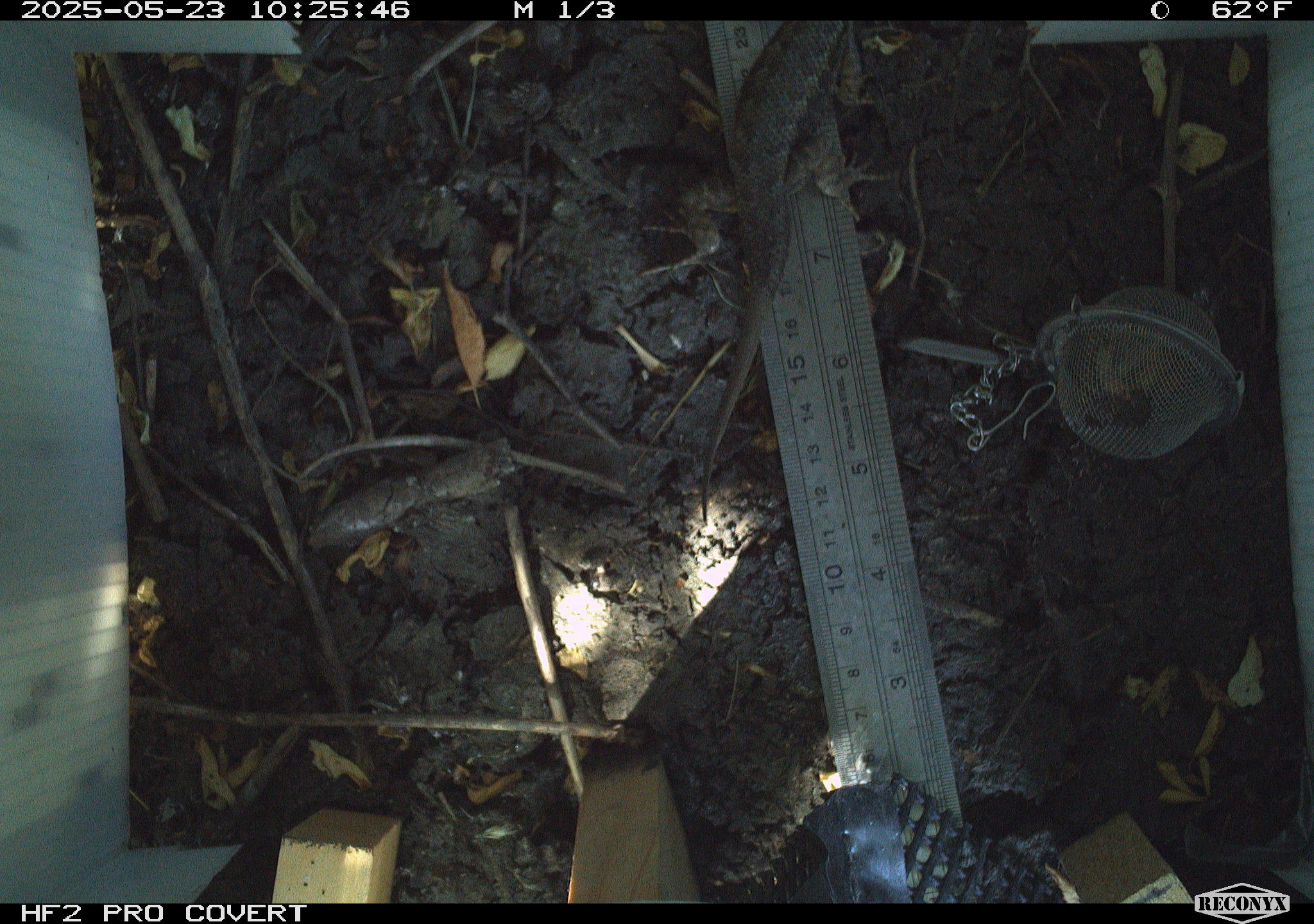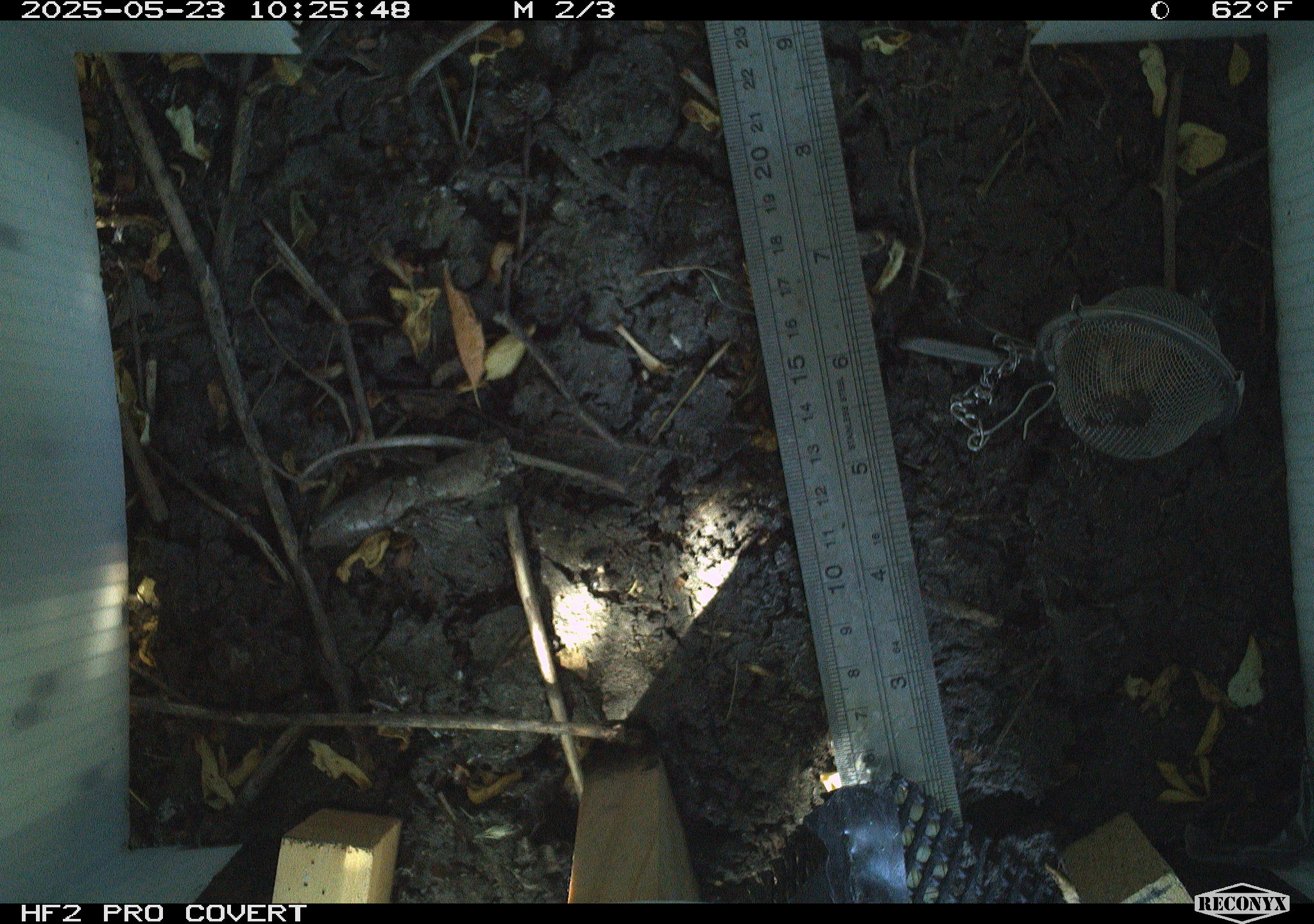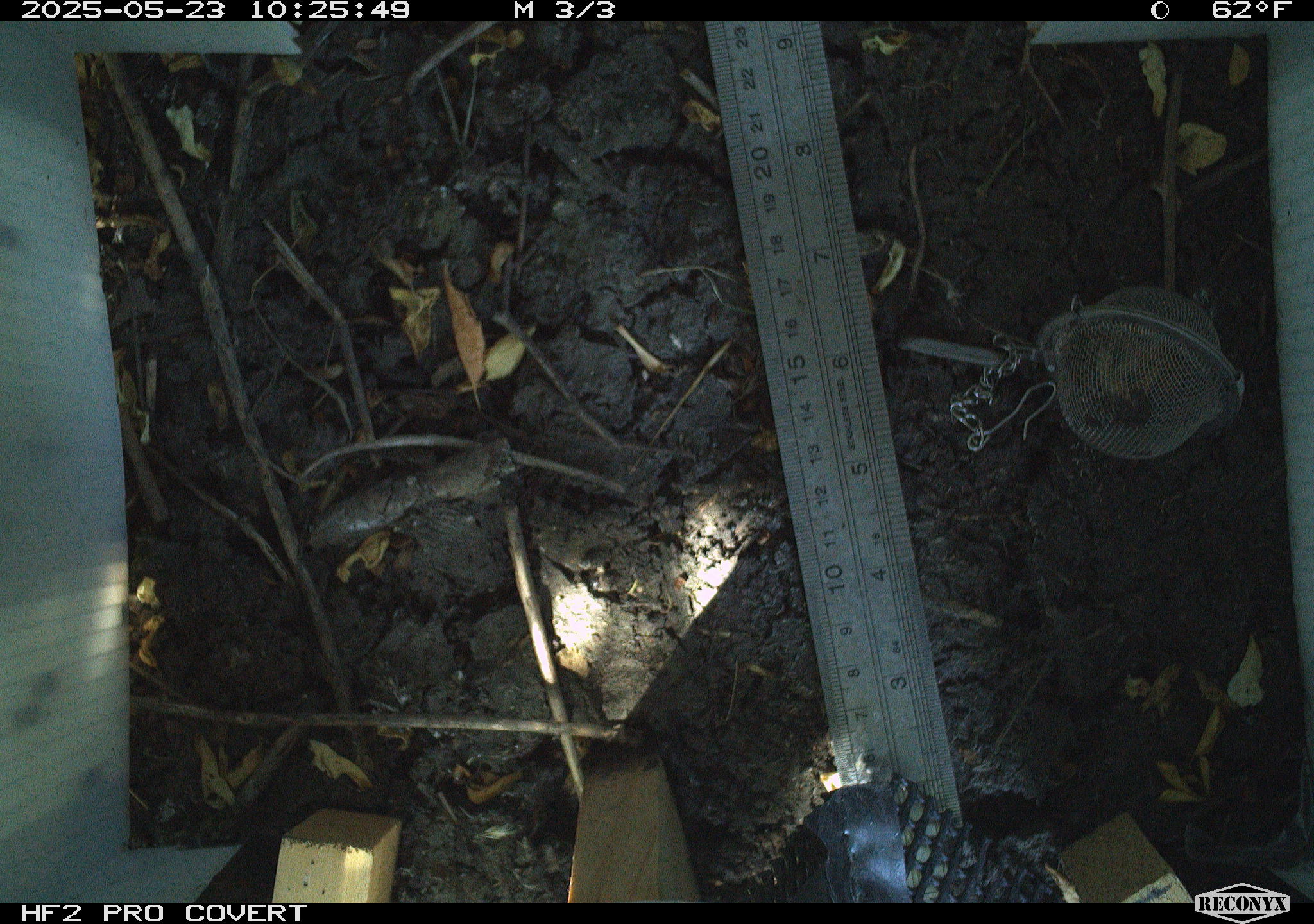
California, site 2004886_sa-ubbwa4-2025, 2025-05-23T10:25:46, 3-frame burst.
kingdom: Animalia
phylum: Chordata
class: Reptilia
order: Squamata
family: Phrynosomatidae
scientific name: Phrynosomatidae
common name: north american spiny lizards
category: sceloporus/uta species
Sceloporus/uta species (north american spiny lizards) (Phrynosomatidae).